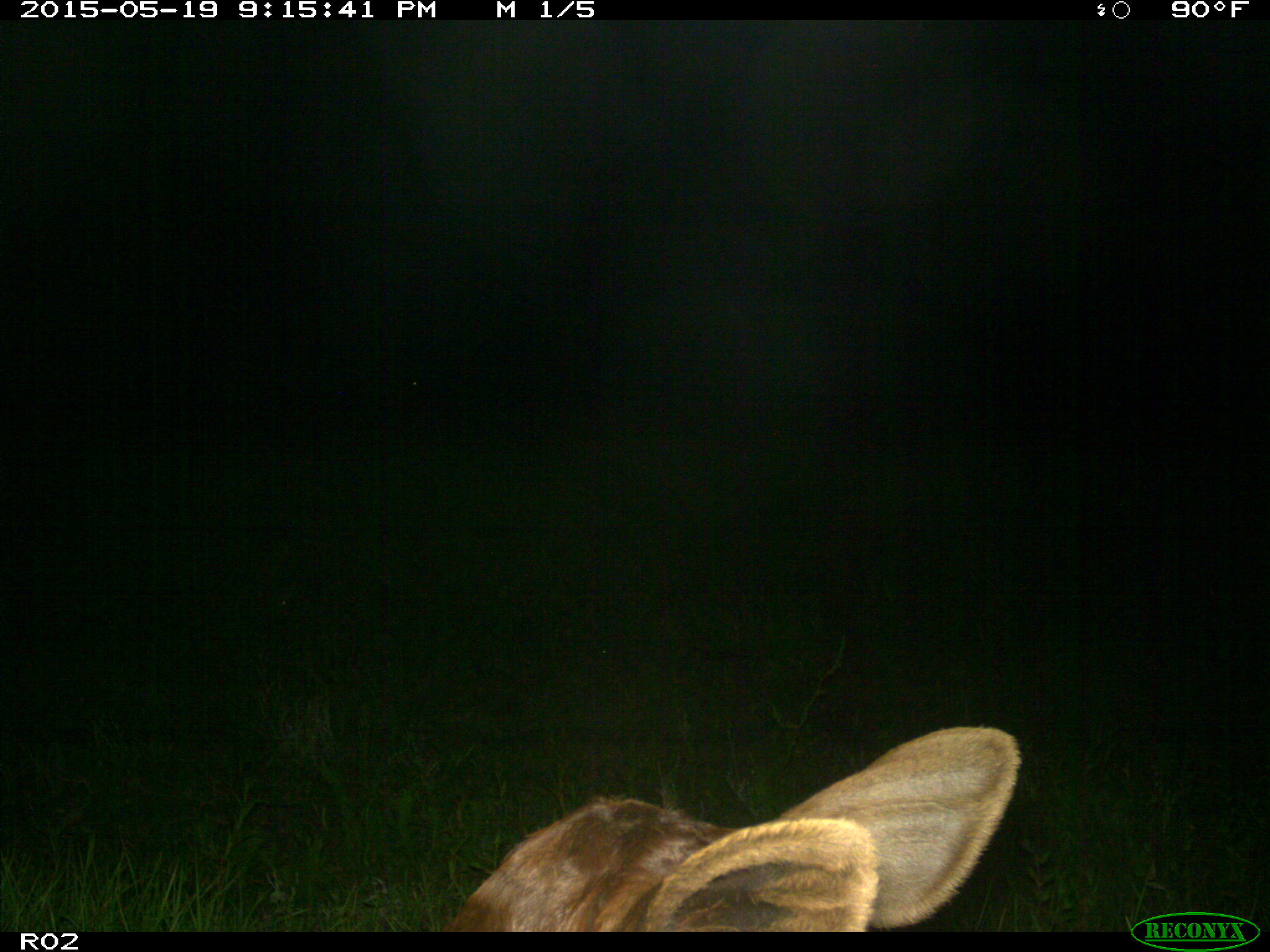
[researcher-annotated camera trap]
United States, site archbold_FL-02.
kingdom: Animalia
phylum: Chordata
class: Mammalia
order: Artiodactyla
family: Bovidae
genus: Bos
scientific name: Bos taurus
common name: domestic cow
Bos taurus (domestic cow).